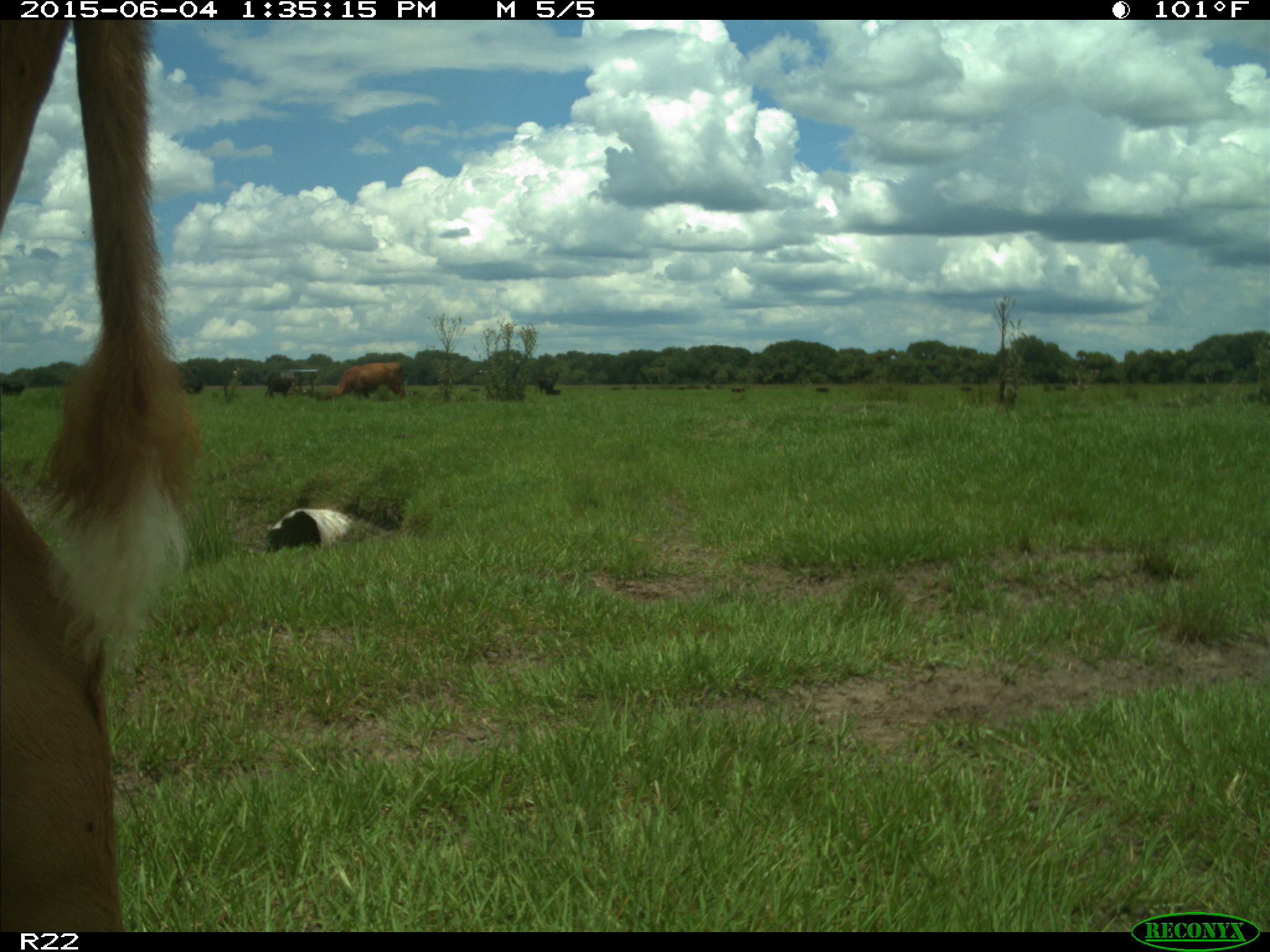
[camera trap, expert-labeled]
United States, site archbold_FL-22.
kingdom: Animalia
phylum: Chordata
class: Mammalia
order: Artiodactyla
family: Bovidae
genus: Bos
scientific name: Bos taurus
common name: domestic cow